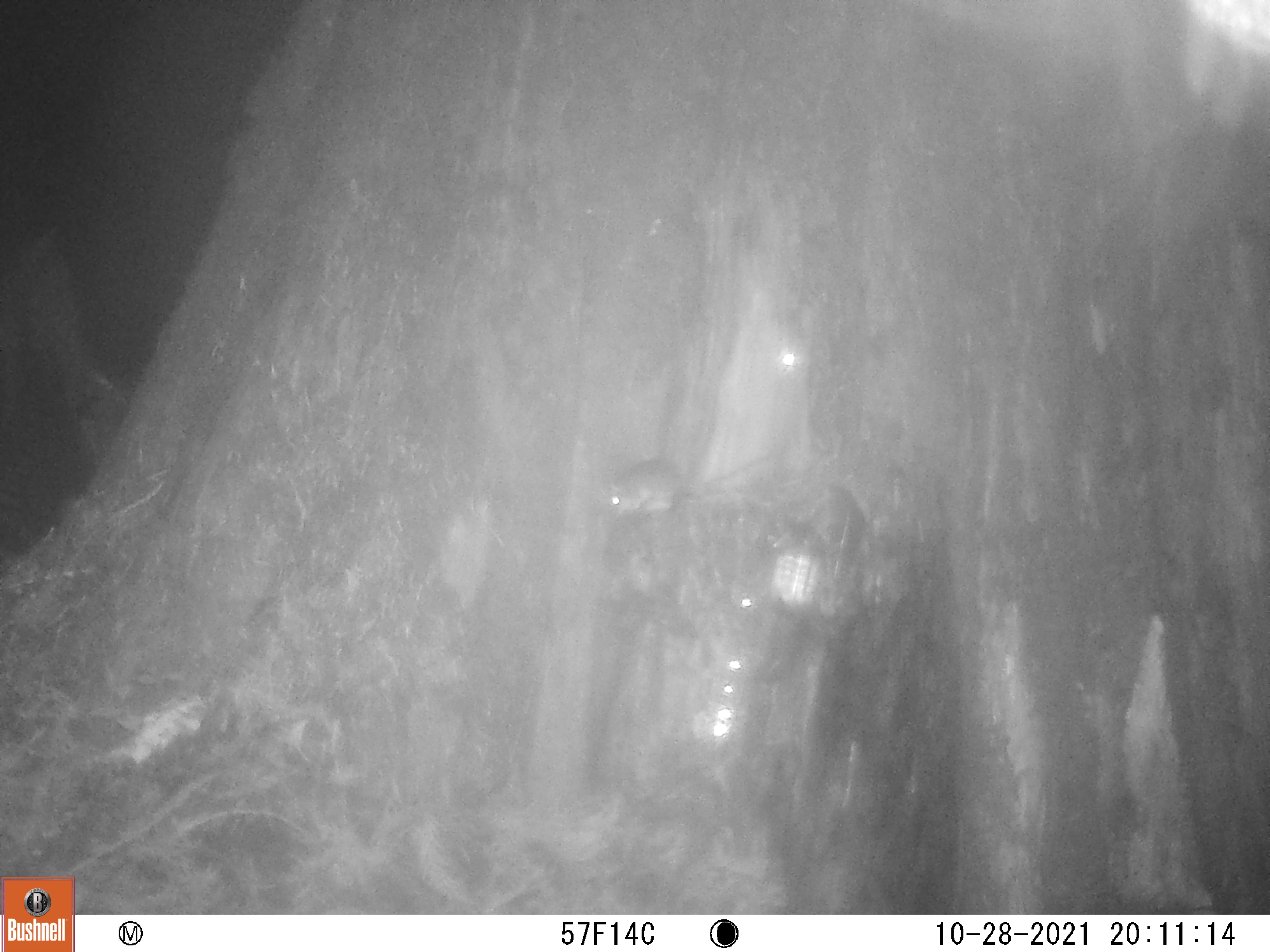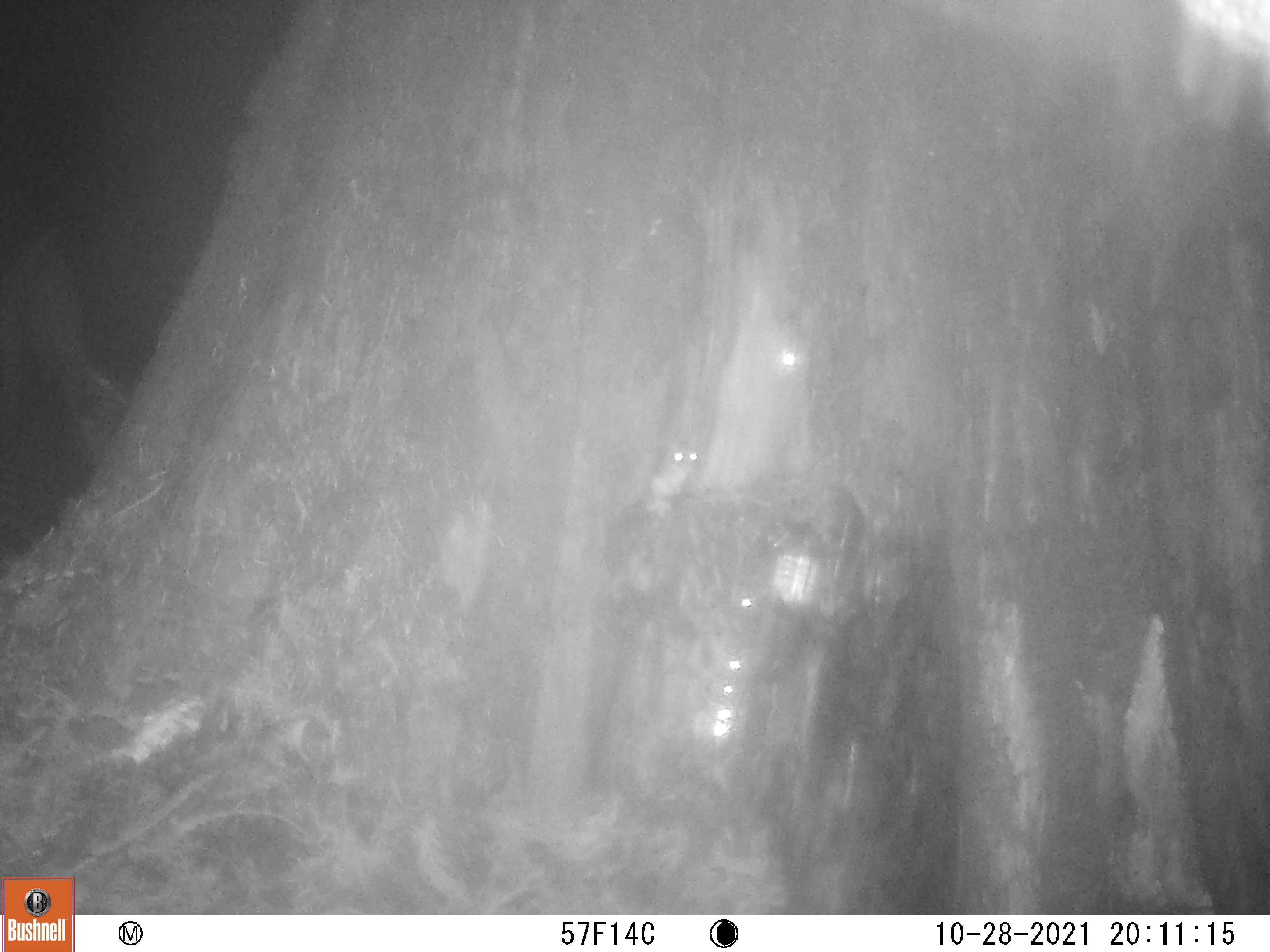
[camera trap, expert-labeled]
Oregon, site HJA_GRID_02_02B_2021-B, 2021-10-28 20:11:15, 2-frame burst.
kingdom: Animalia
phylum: Chordata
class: Mammalia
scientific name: Mammalia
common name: small mammal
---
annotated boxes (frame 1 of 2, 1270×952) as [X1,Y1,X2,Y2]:
small mammal: [593,442,794,540]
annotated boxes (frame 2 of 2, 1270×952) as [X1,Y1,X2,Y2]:
small mammal: [646,429,716,523]